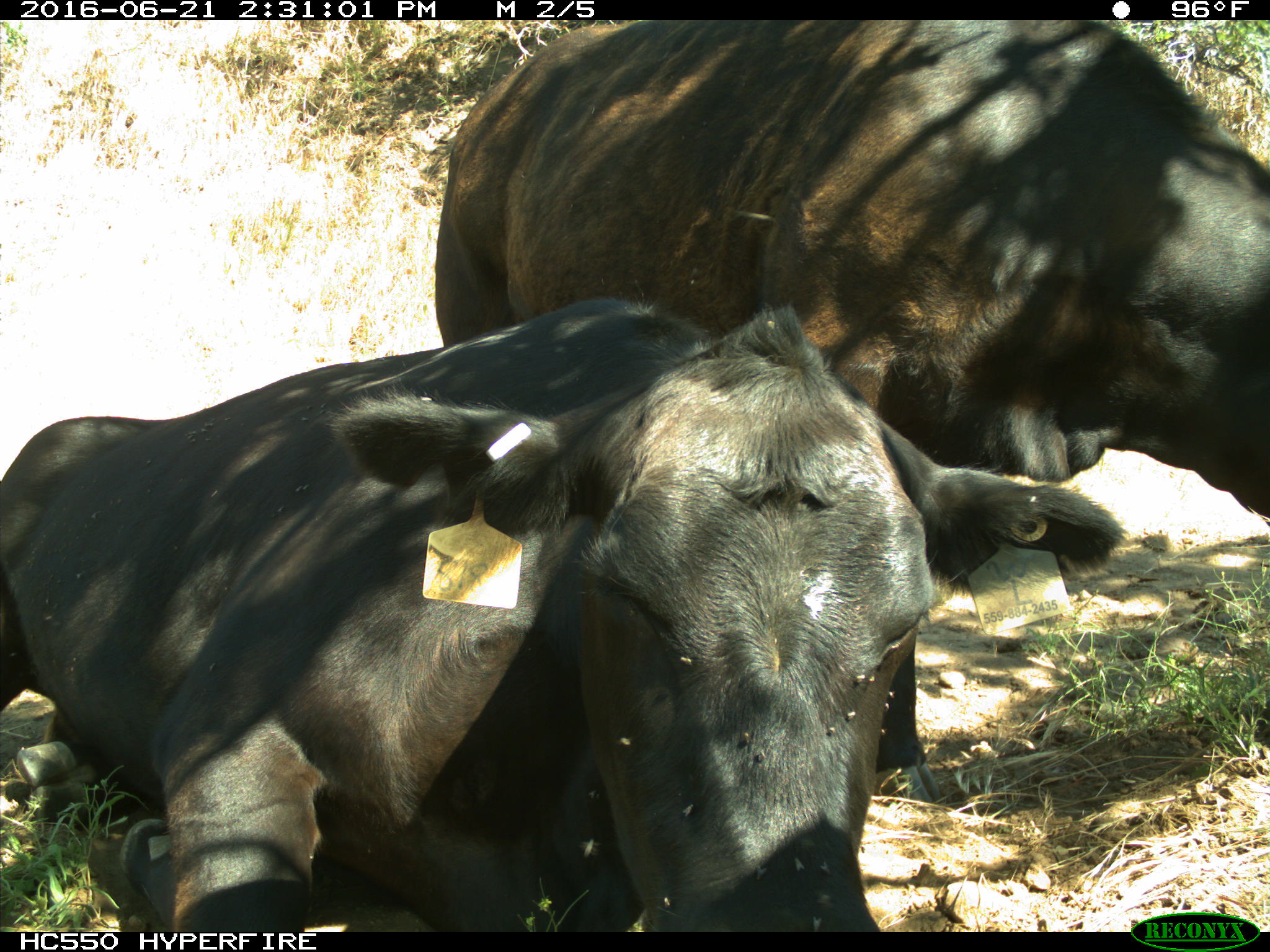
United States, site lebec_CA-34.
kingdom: Animalia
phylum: Chordata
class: Mammalia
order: Artiodactyla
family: Bovidae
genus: Bos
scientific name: Bos taurus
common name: domestic cow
Bos taurus (domestic cow).